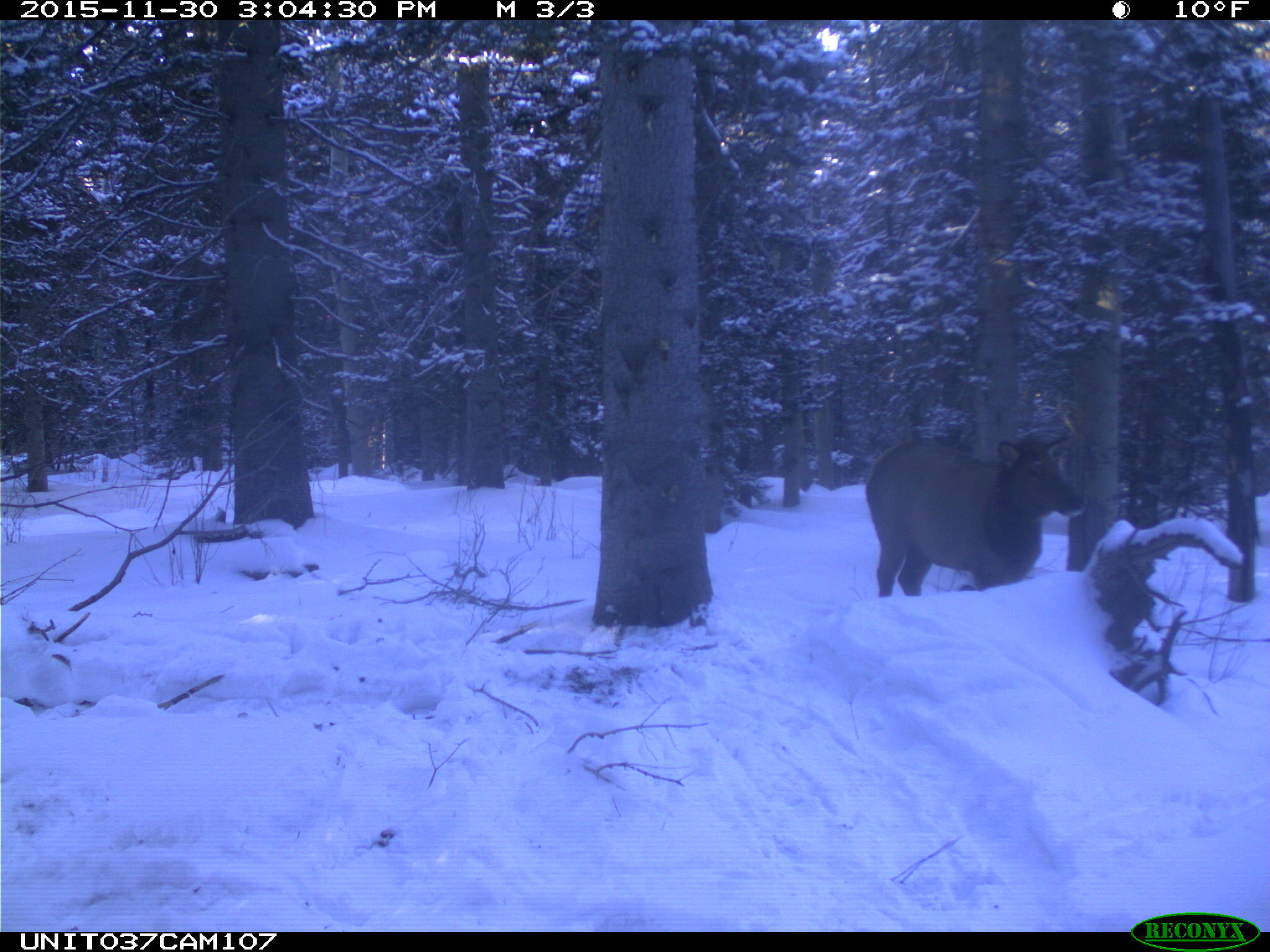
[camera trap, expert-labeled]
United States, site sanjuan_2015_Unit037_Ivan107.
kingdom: Animalia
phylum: Chordata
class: Mammalia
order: Artiodactyla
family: Cervidae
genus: Cervus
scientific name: Cervus elaphus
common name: red deer